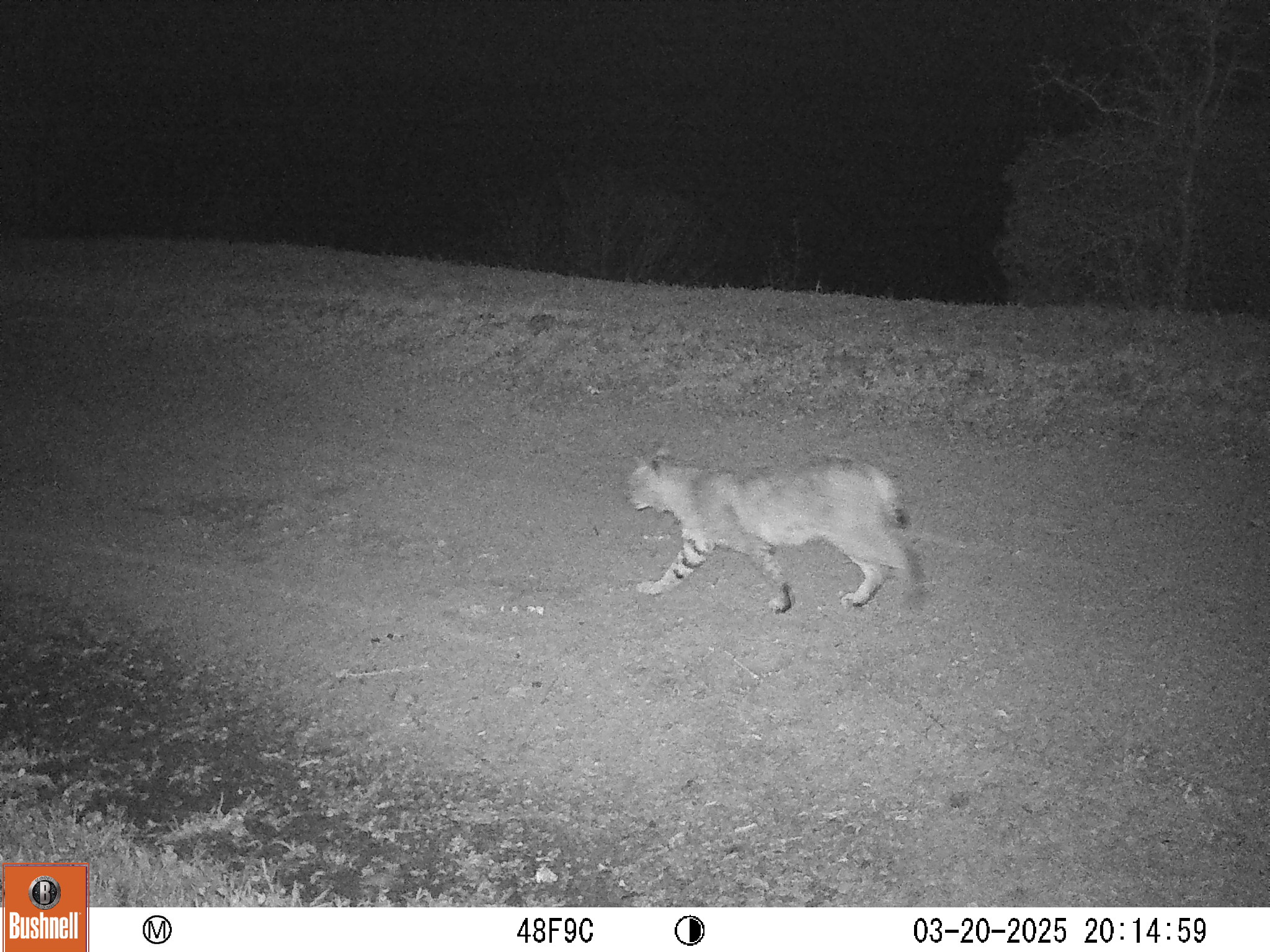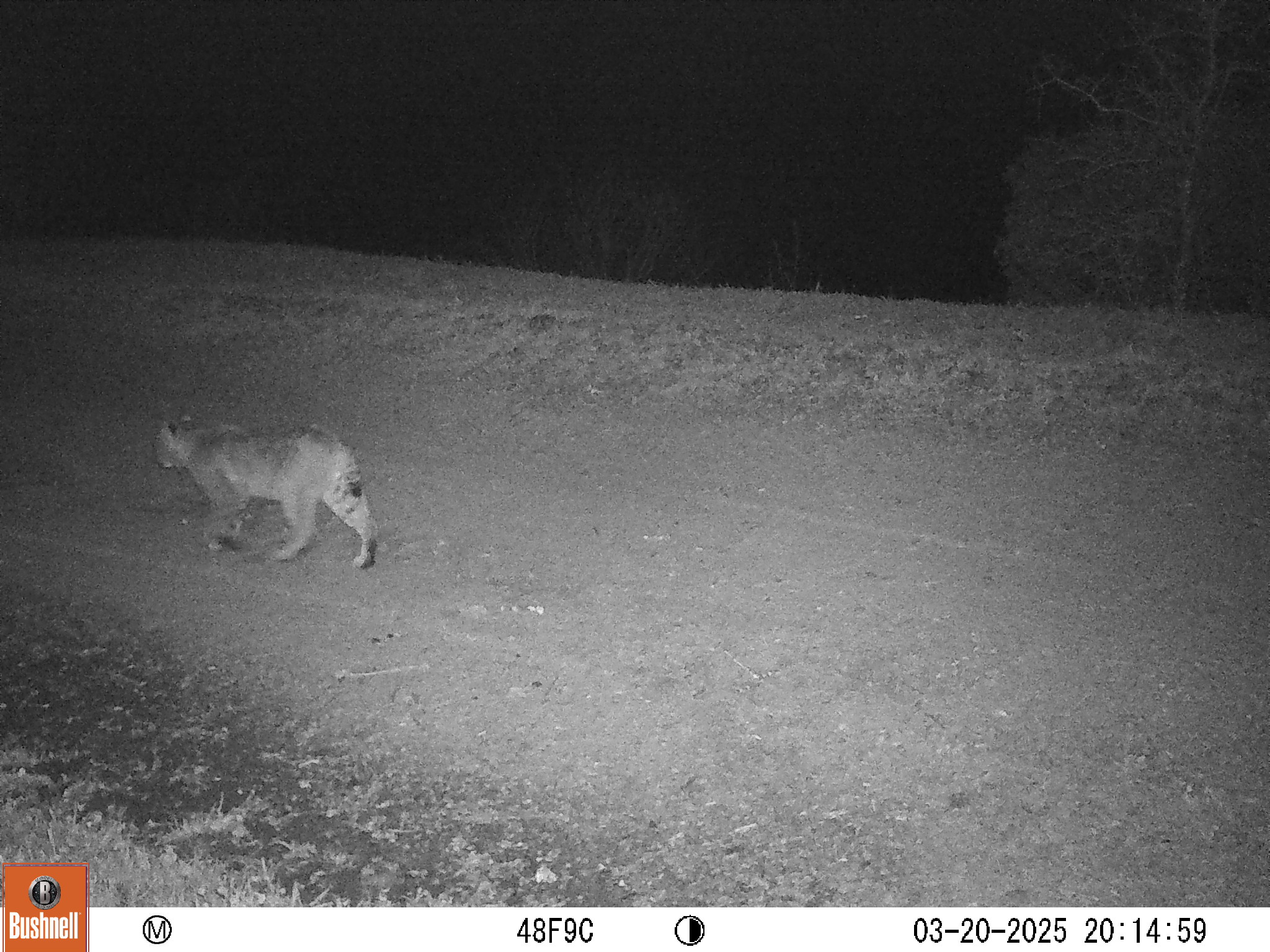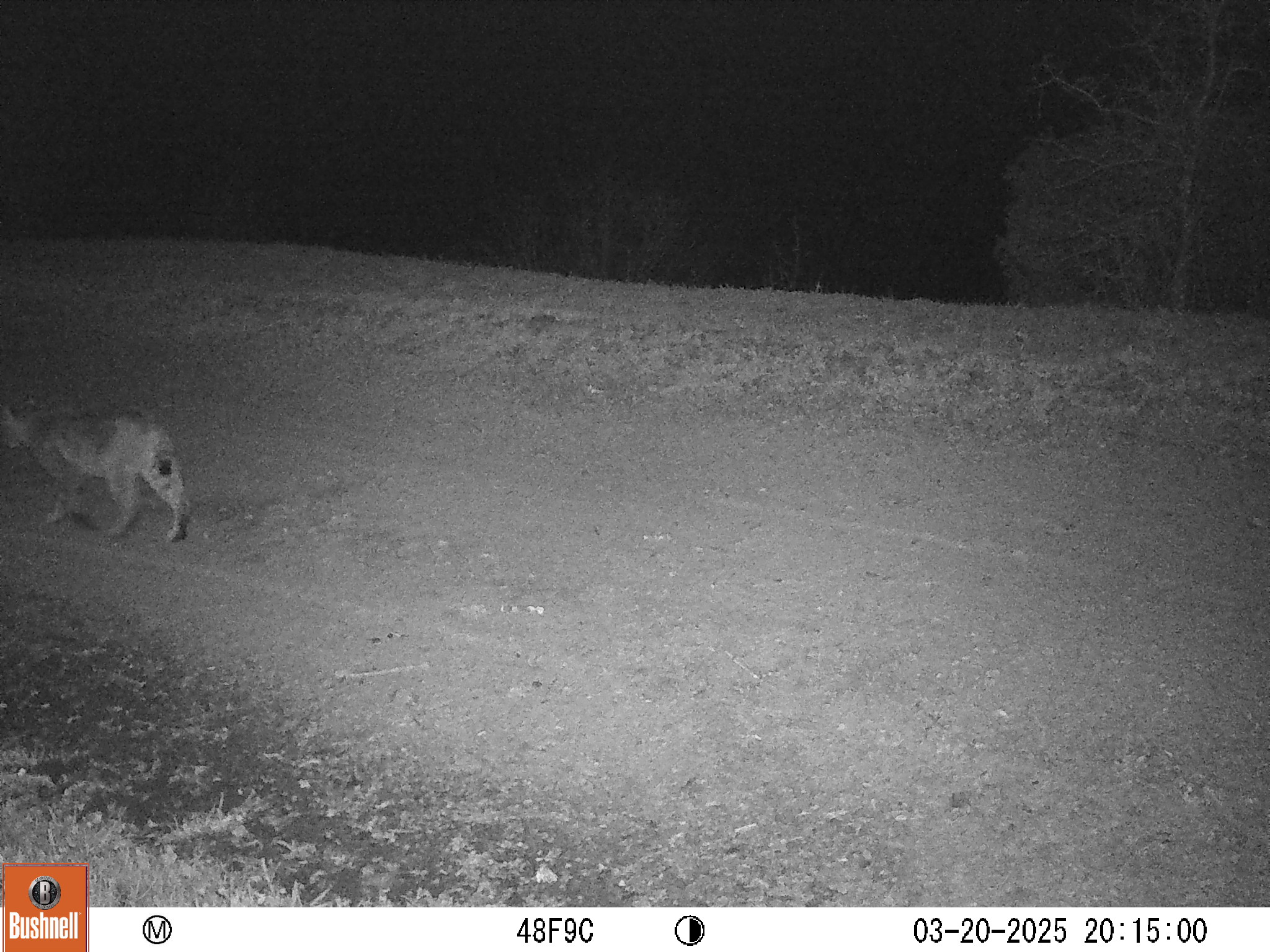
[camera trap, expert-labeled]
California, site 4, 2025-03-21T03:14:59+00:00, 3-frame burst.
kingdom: Animalia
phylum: Chordata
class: Mammalia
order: Carnivora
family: Felidae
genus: Lynx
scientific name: Lynx rufus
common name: bobcat